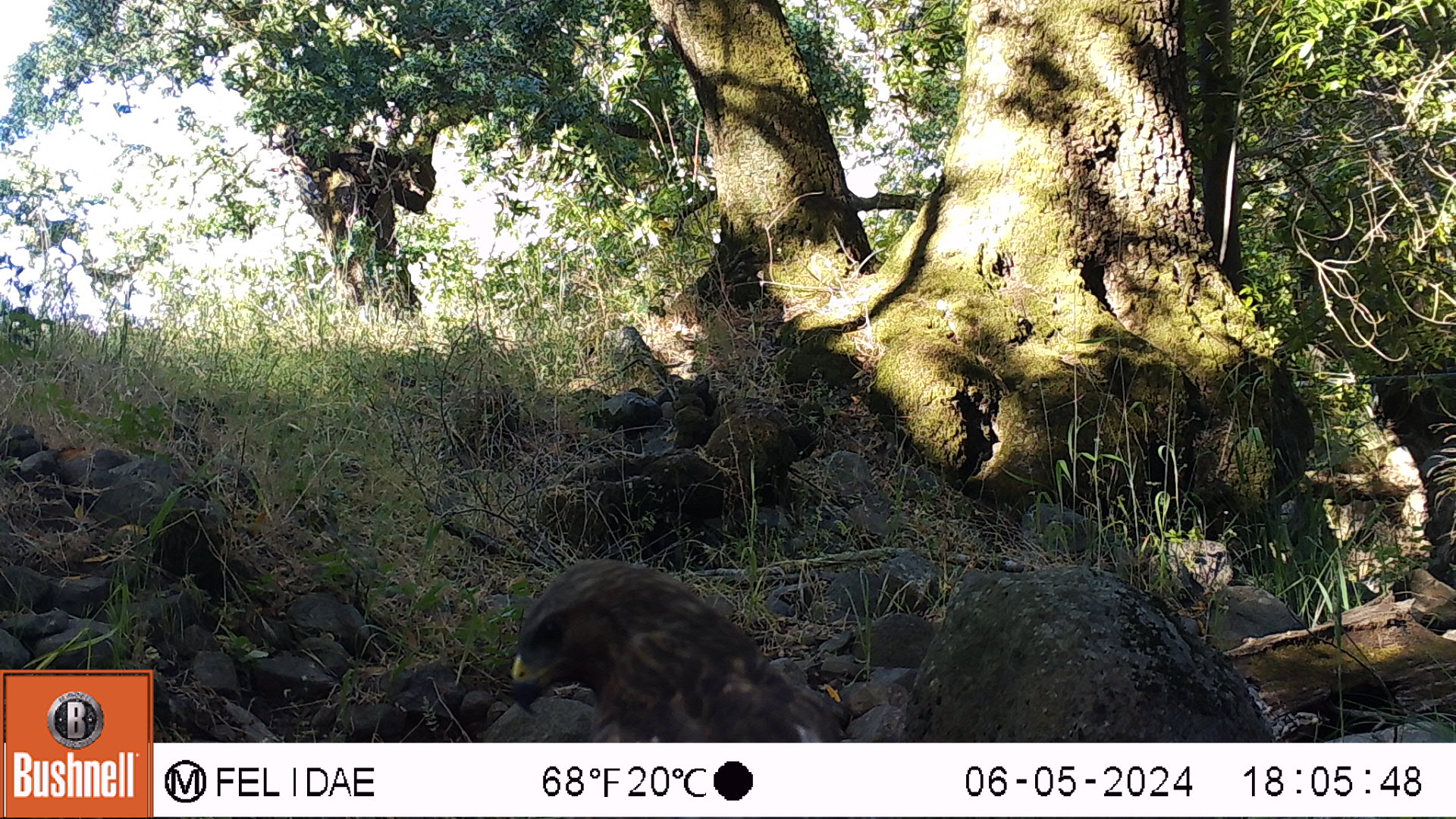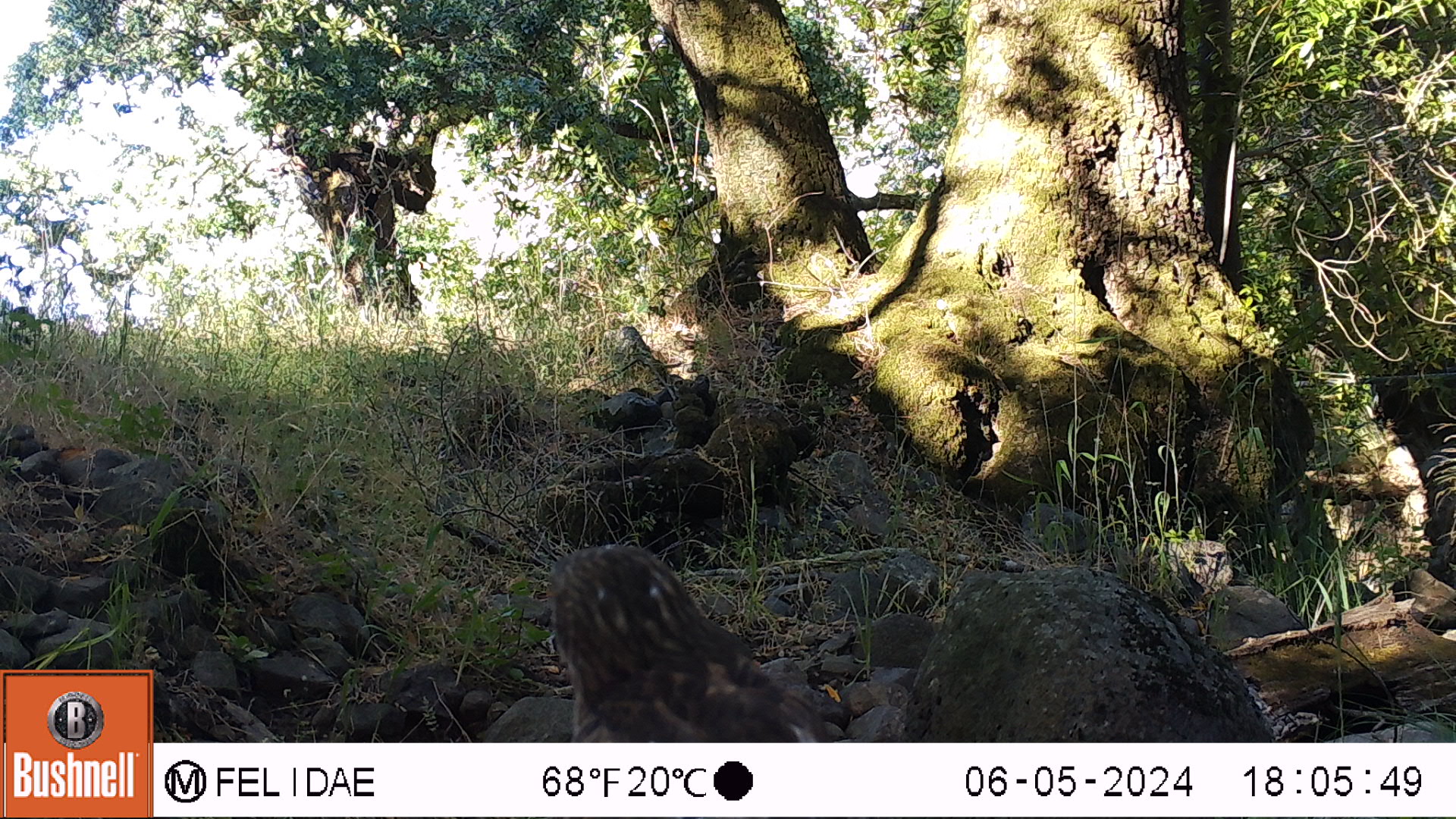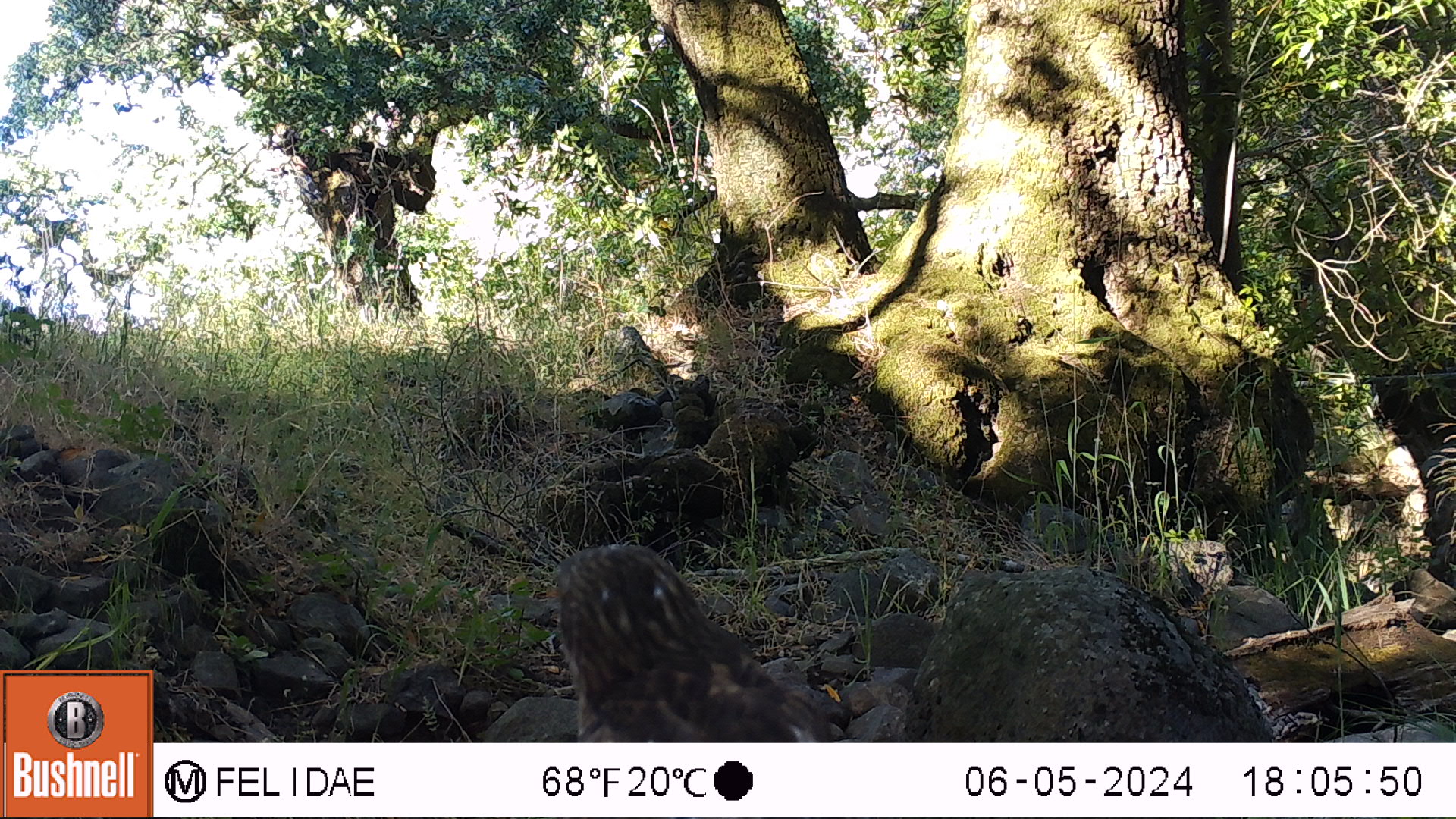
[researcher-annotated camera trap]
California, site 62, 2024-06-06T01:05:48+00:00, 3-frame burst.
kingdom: Animalia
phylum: Chordata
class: Aves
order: Accipitriformes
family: Accipitridae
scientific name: Accipitridae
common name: hawk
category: unknown hawk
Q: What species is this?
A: Unknown hawk (hawk) (Accipitridae).